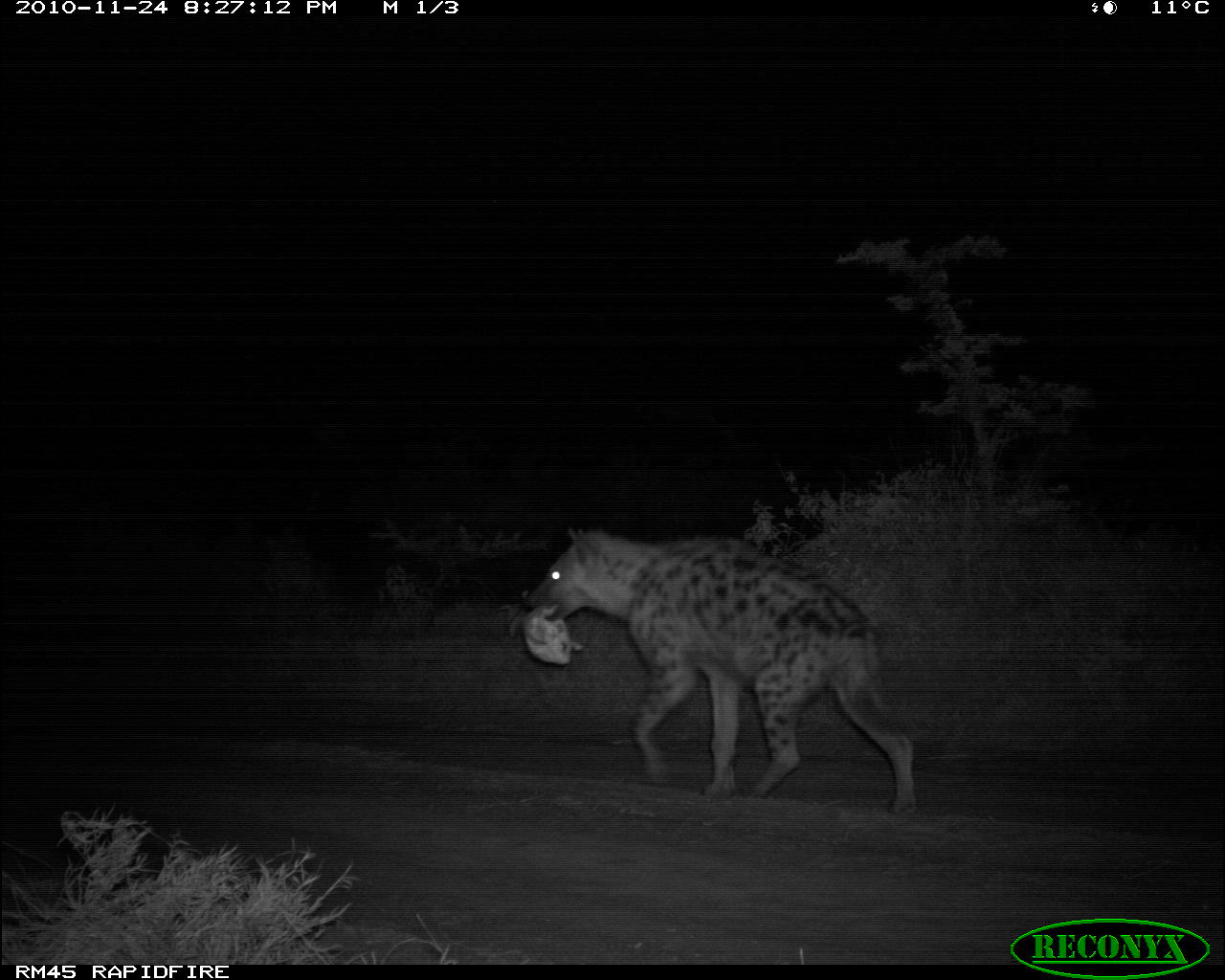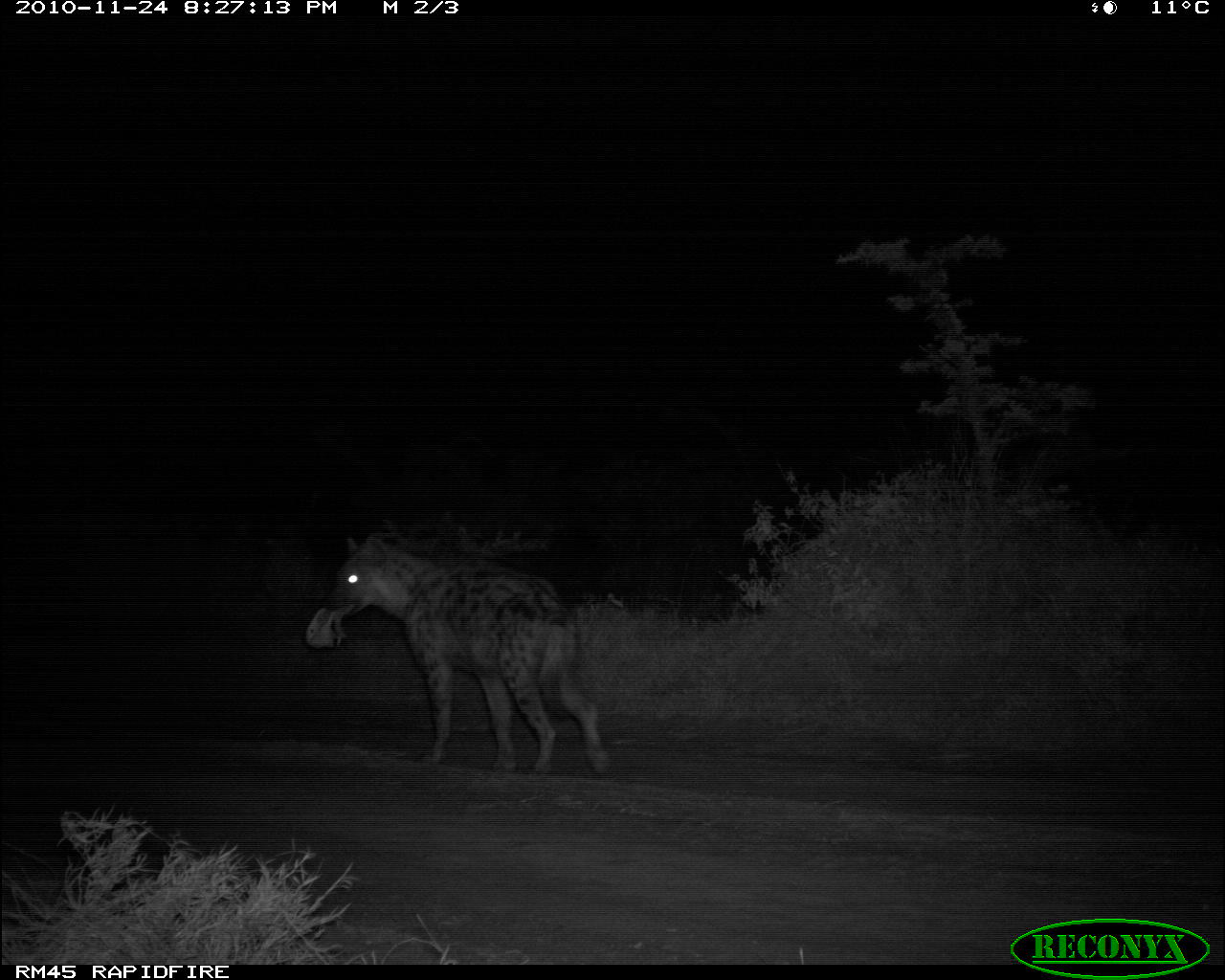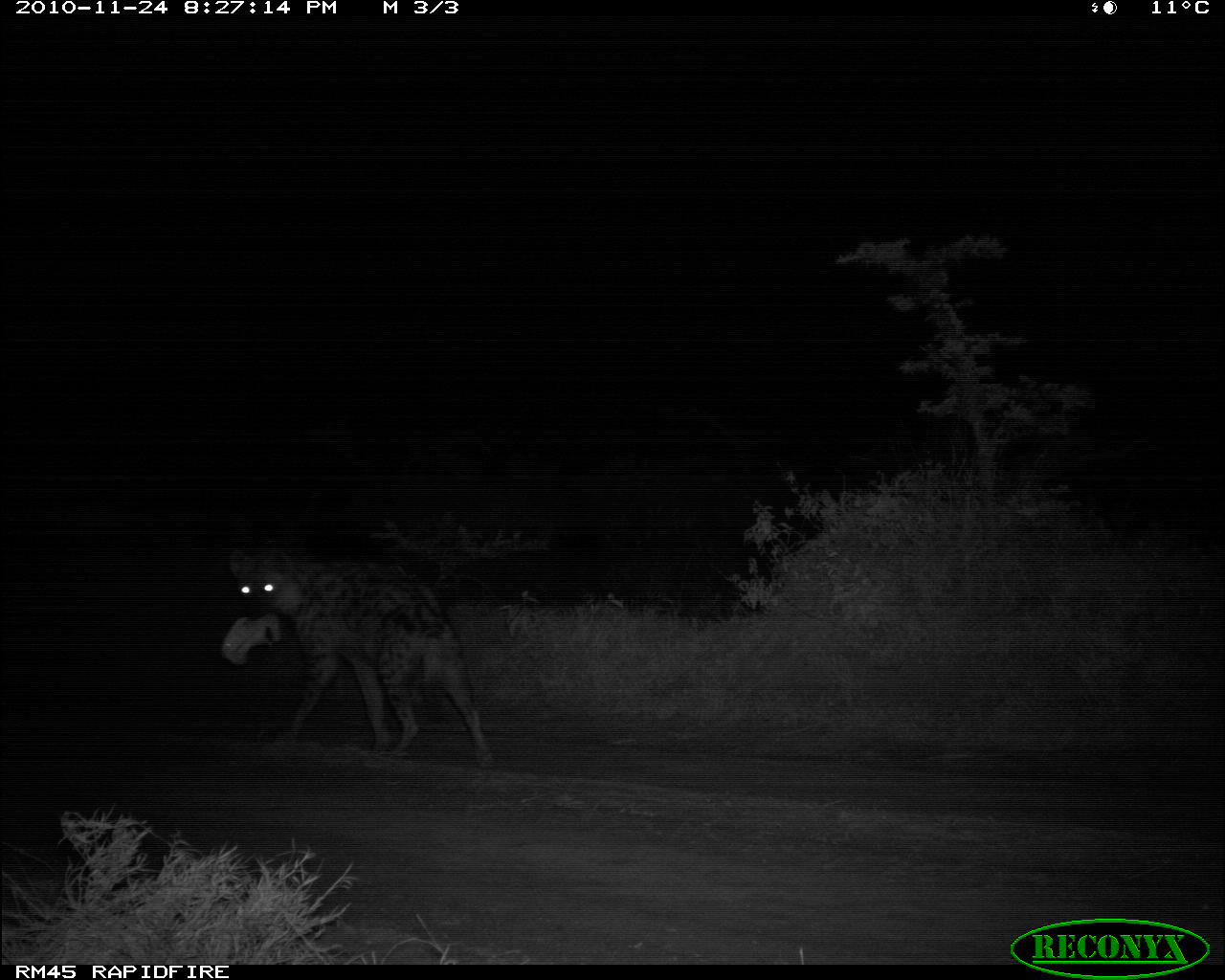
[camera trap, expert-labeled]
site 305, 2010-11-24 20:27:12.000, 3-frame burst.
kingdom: Animalia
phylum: Chordata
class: Mammalia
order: Carnivora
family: Hyaenidae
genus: Crocuta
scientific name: Crocuta crocuta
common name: spotted hyena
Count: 1.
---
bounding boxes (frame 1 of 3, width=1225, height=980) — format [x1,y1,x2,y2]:
crocuta crocuta: [516,522,921,821]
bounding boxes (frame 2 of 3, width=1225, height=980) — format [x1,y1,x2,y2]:
crocuta crocuta: [299,526,619,782]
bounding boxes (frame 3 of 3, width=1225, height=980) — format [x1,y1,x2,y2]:
crocuta crocuta: [215,534,501,774]